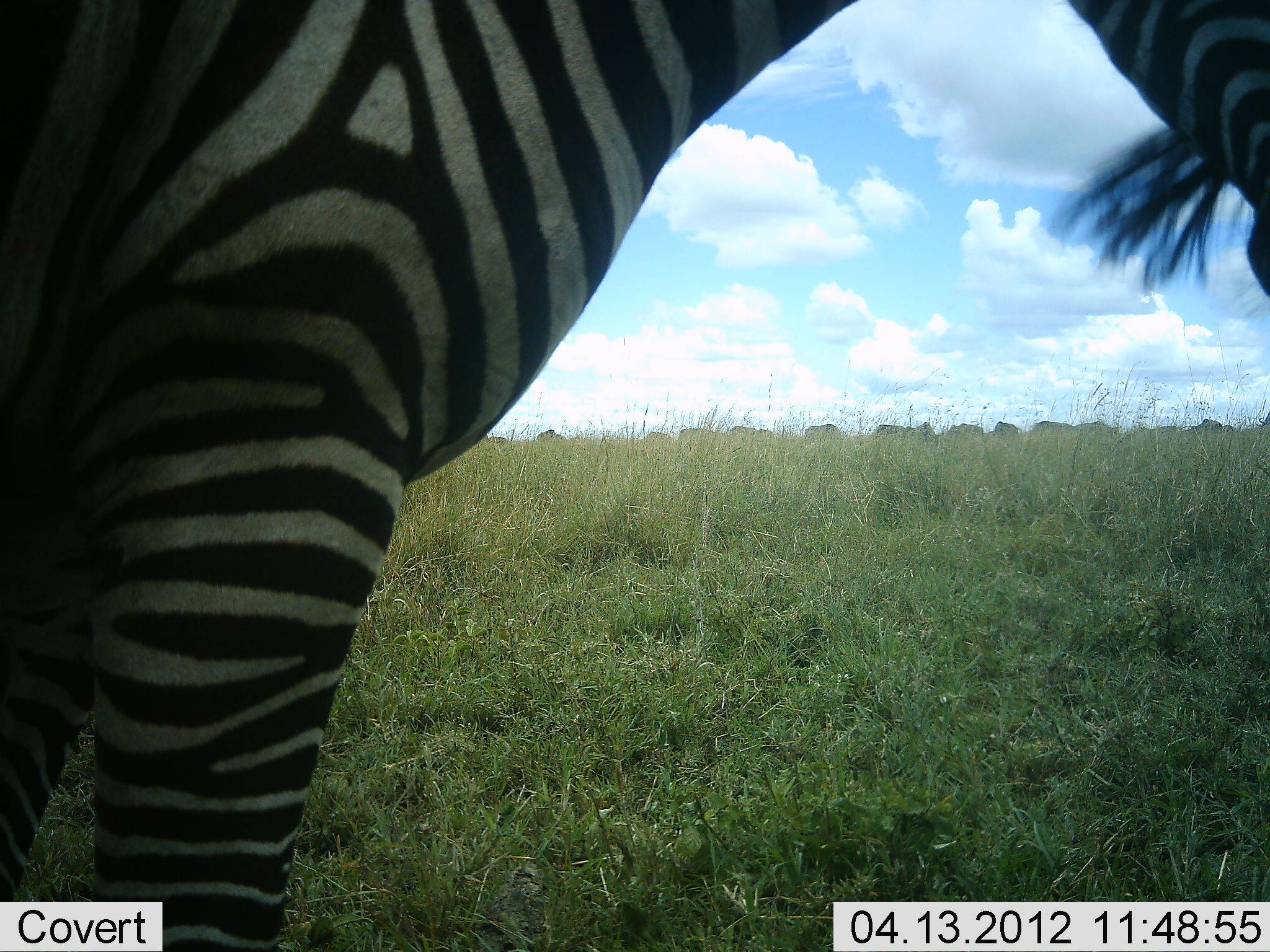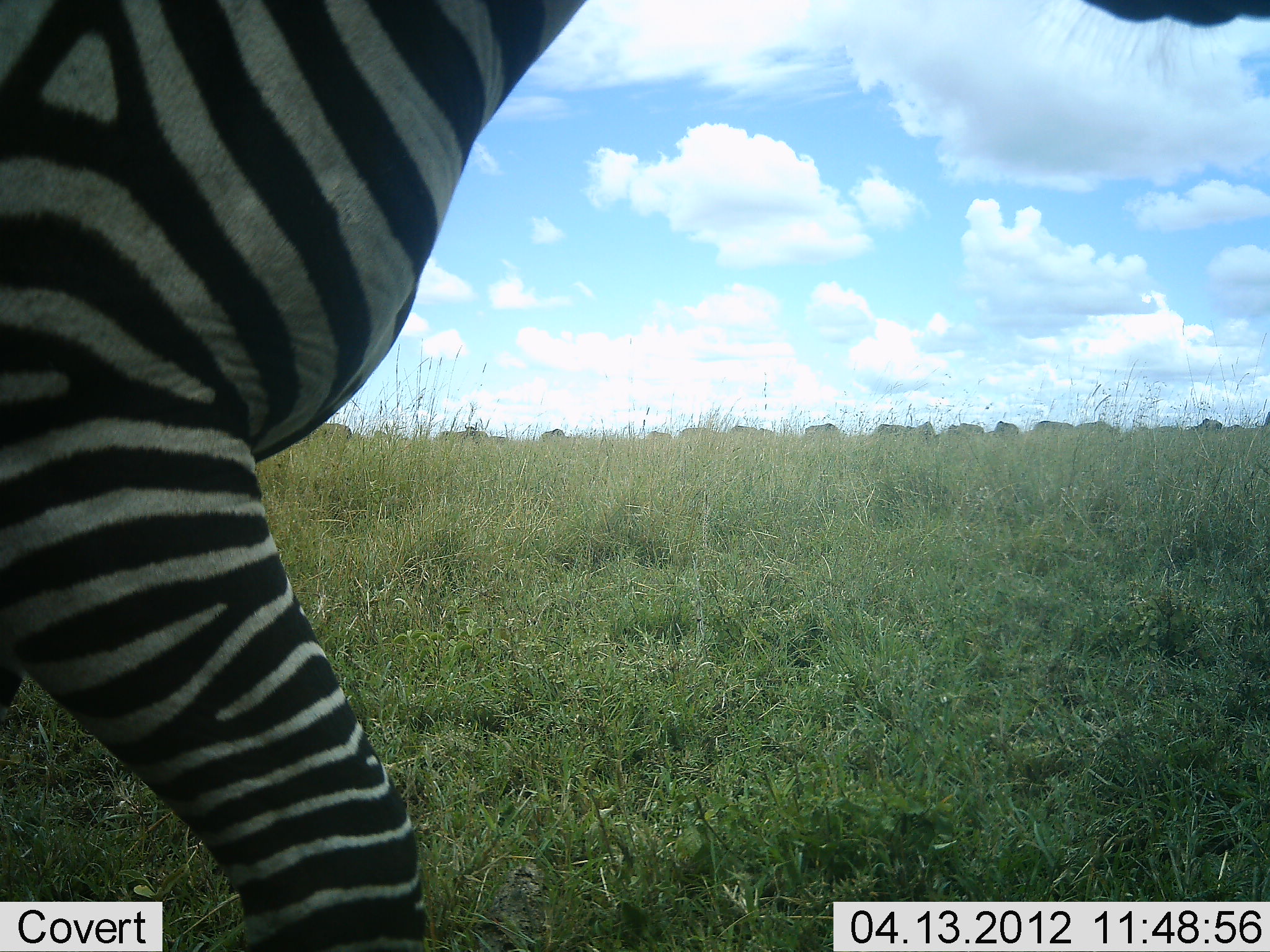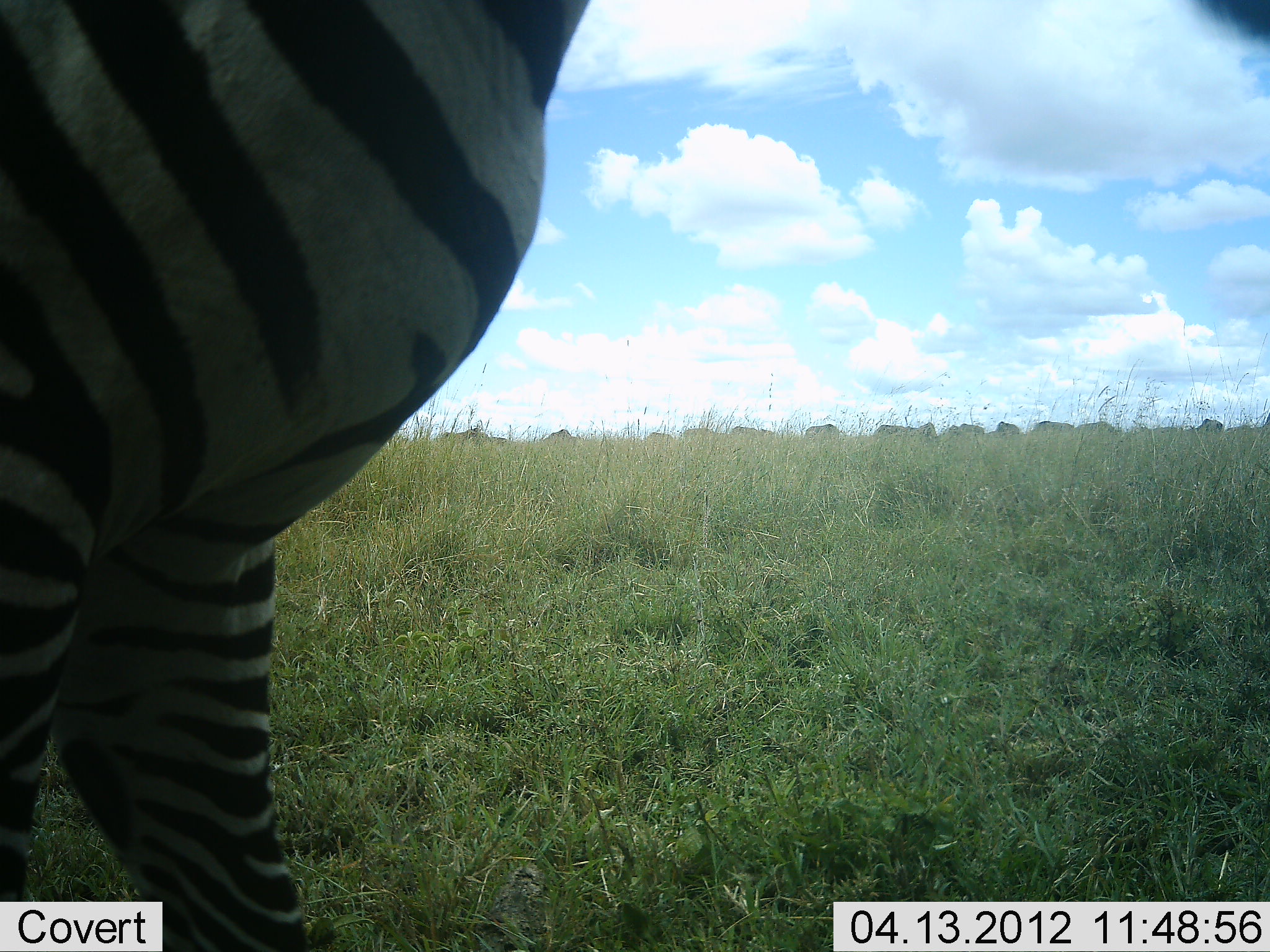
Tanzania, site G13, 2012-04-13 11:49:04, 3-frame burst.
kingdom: Animalia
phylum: Chordata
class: Mammalia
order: Perissodactyla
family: Equidae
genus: Equus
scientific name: Equus quagga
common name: plains zebra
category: zebra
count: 1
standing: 26%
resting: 0%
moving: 74%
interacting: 0%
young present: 0%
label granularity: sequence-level